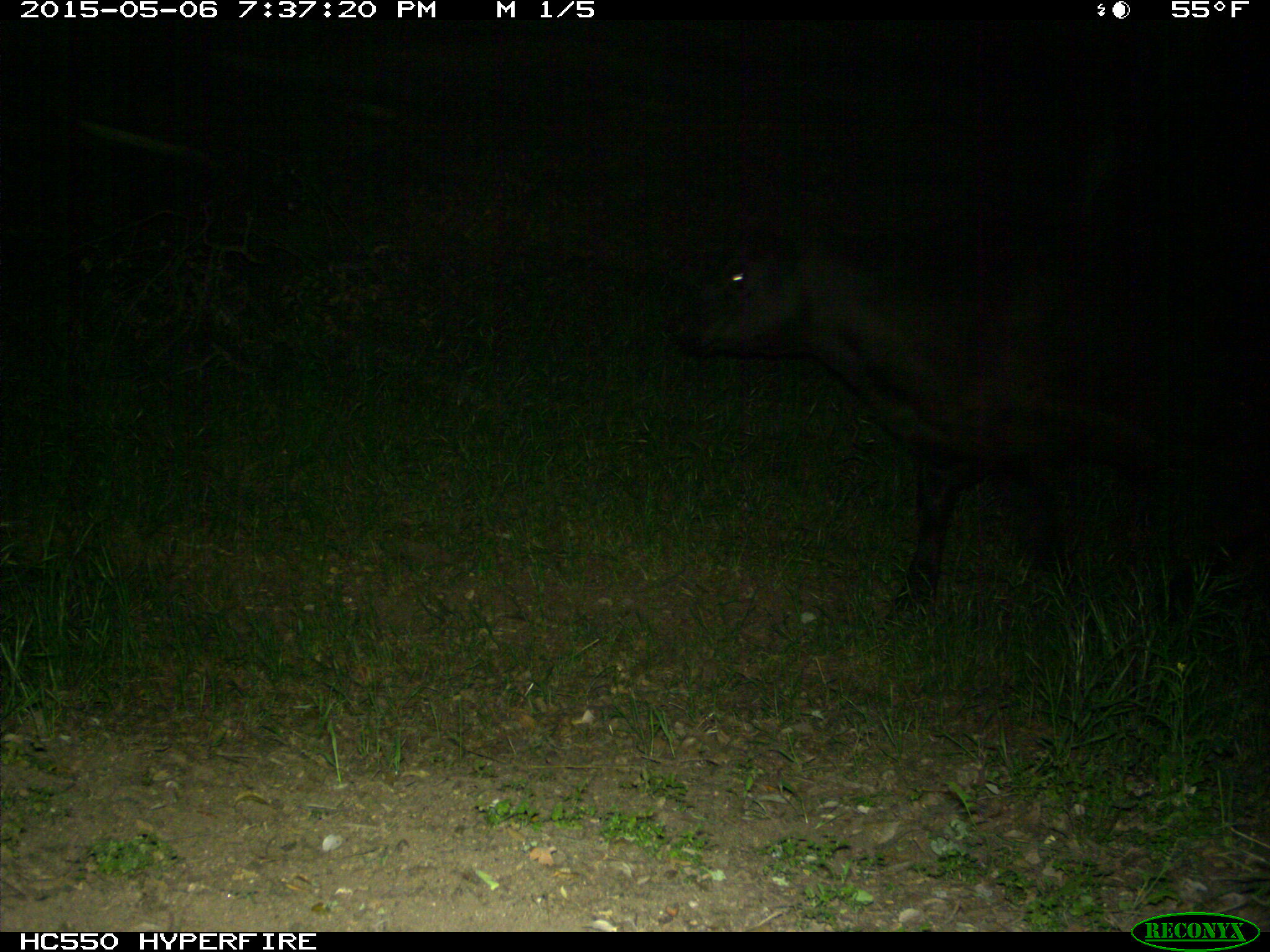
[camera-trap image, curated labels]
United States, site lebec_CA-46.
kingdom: Animalia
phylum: Chordata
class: Mammalia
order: Artiodactyla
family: Bovidae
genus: Bos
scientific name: Bos taurus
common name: domestic cow